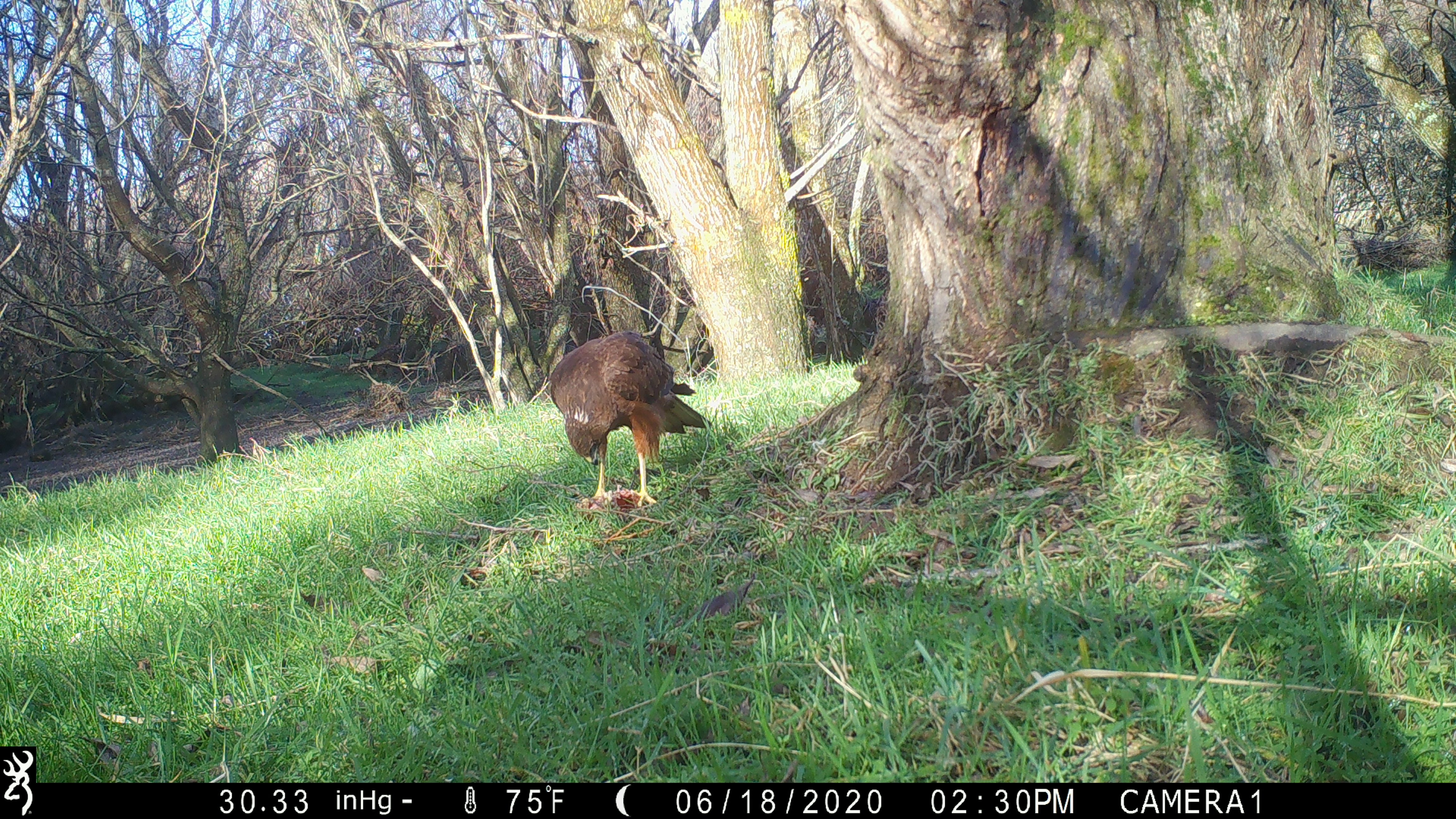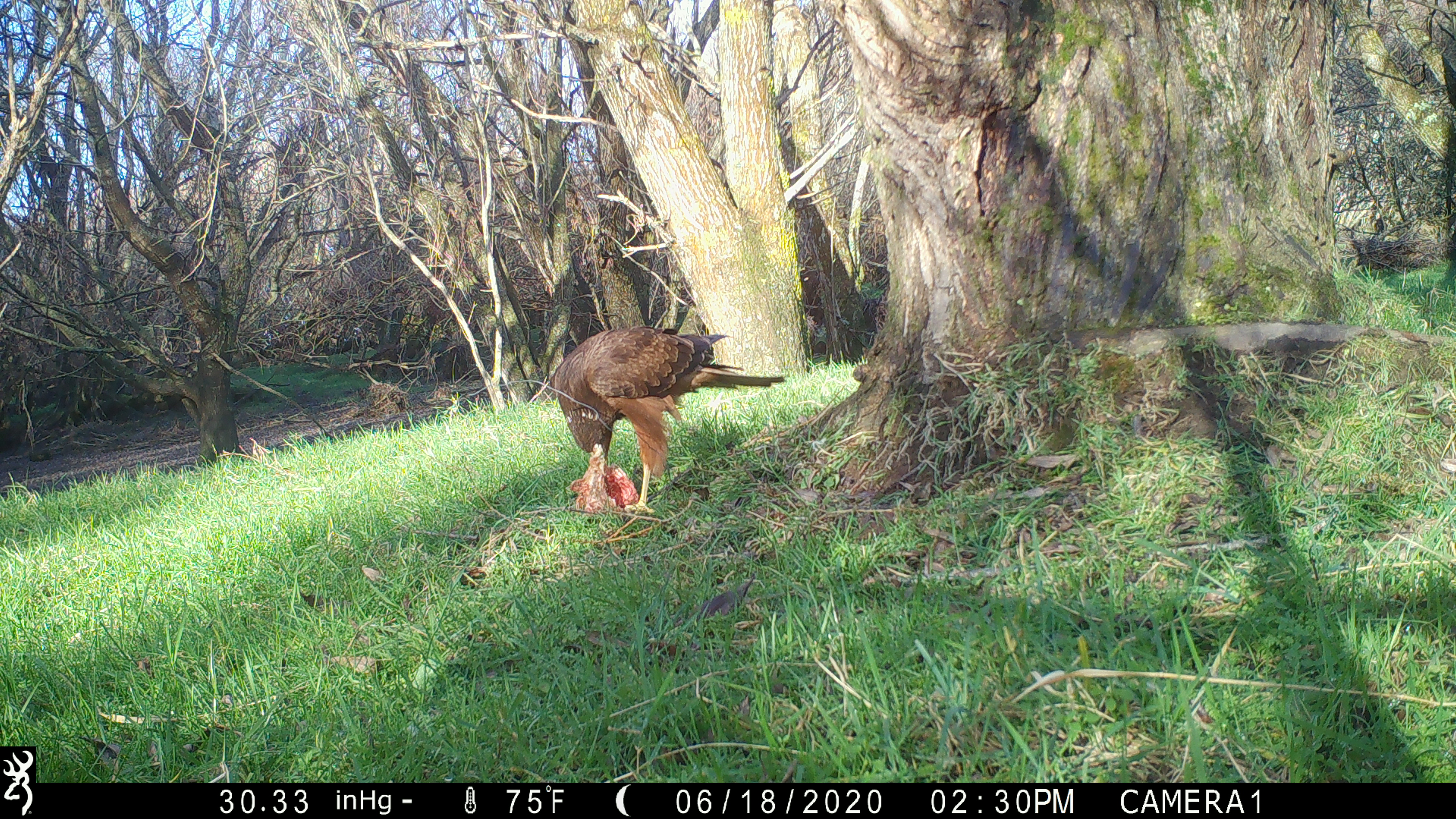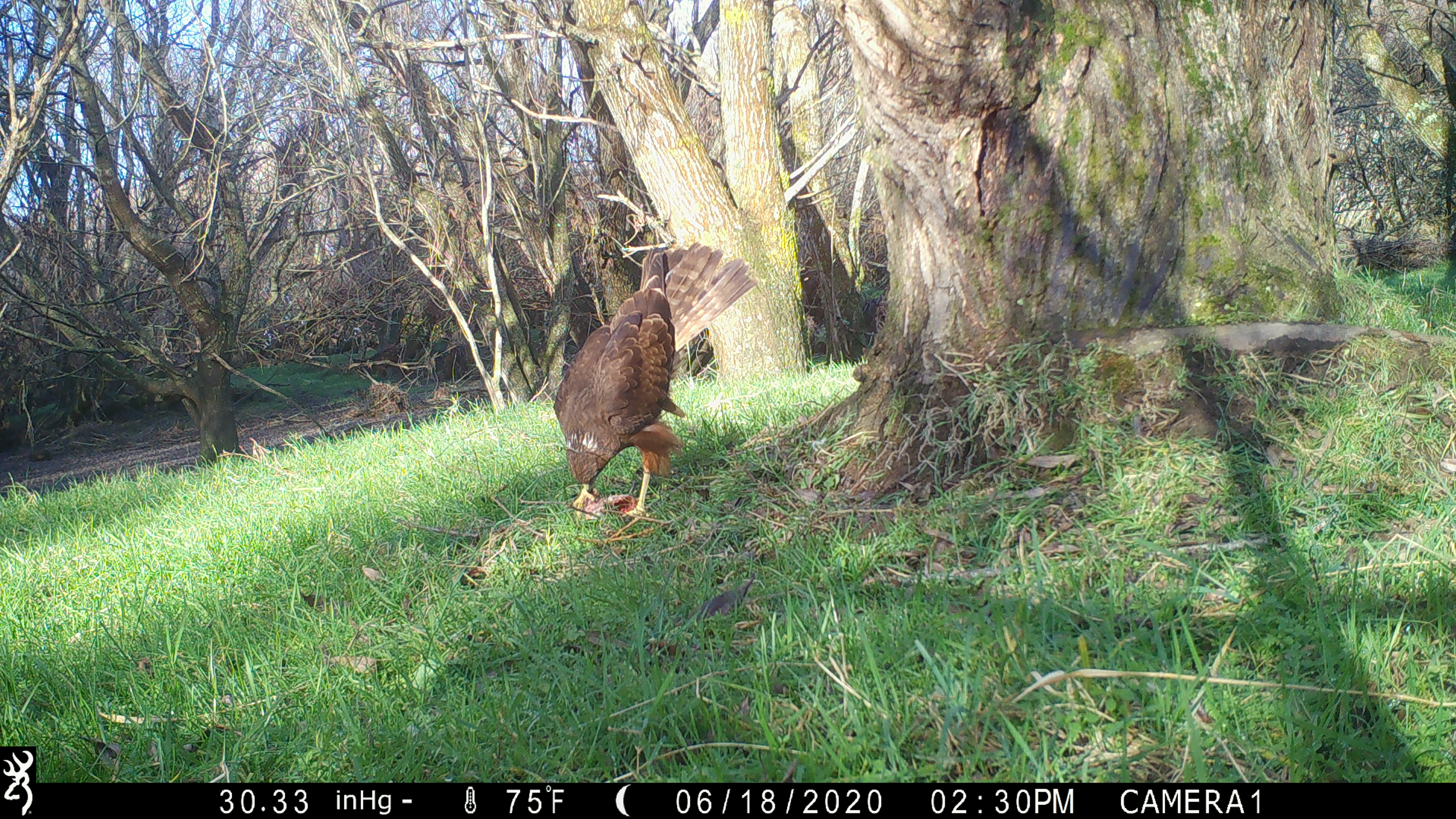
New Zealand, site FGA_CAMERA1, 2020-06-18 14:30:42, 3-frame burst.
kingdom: Animalia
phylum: Chordata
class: Aves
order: Accipitriformes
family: Accipitridae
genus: Circus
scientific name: Circus approximans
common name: swamp harrier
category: harrier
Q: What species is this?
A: Harrier (swamp harrier) (Circus approximans).